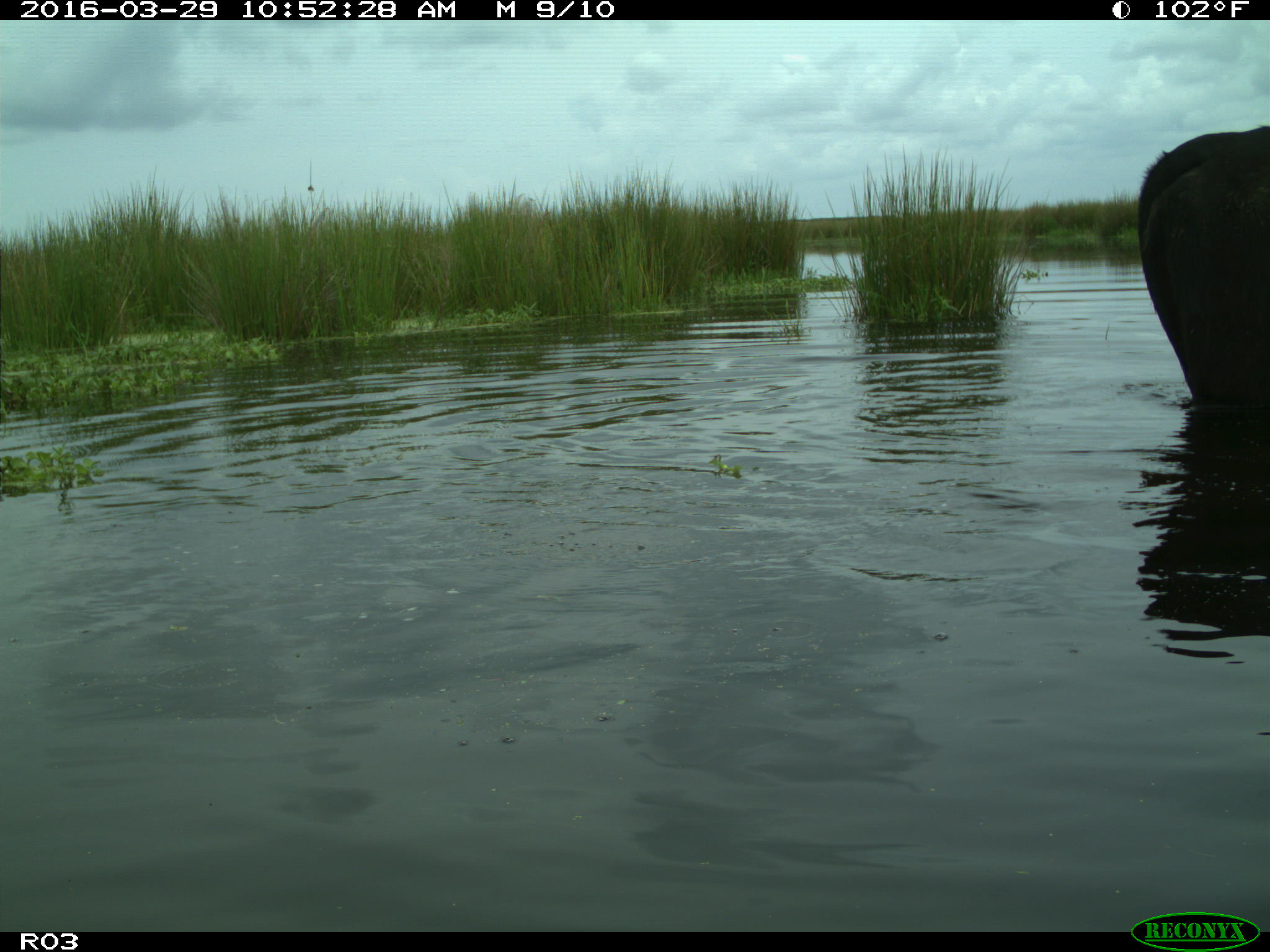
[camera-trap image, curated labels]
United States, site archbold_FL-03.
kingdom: Animalia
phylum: Chordata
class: Mammalia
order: Artiodactyla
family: Bovidae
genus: Bos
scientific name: Bos taurus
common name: domestic cow